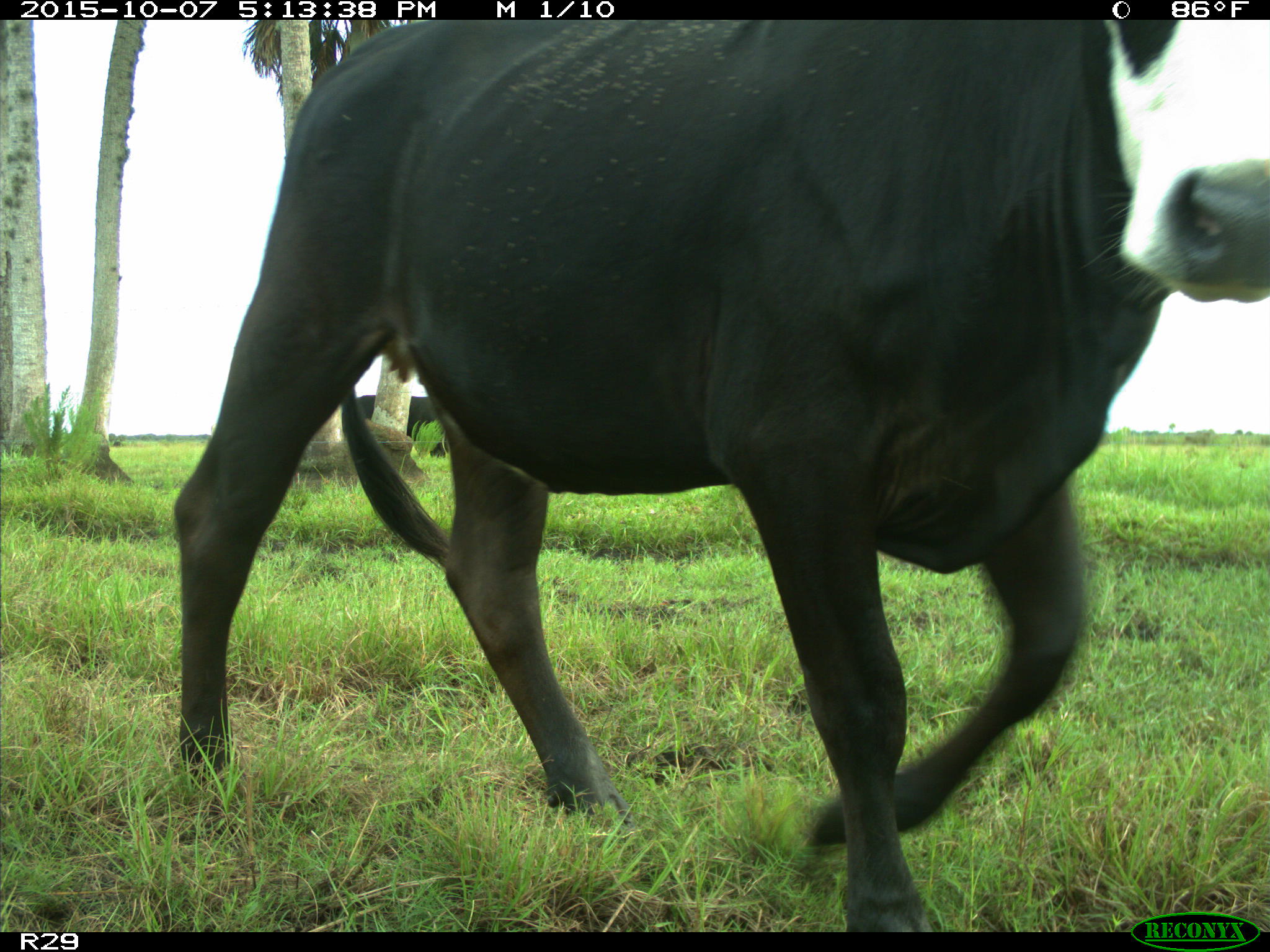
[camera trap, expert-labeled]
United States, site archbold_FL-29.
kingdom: Animalia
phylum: Chordata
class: Mammalia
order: Artiodactyla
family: Bovidae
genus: Bos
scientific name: Bos taurus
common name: domestic cow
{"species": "Bos taurus (domestic cow)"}